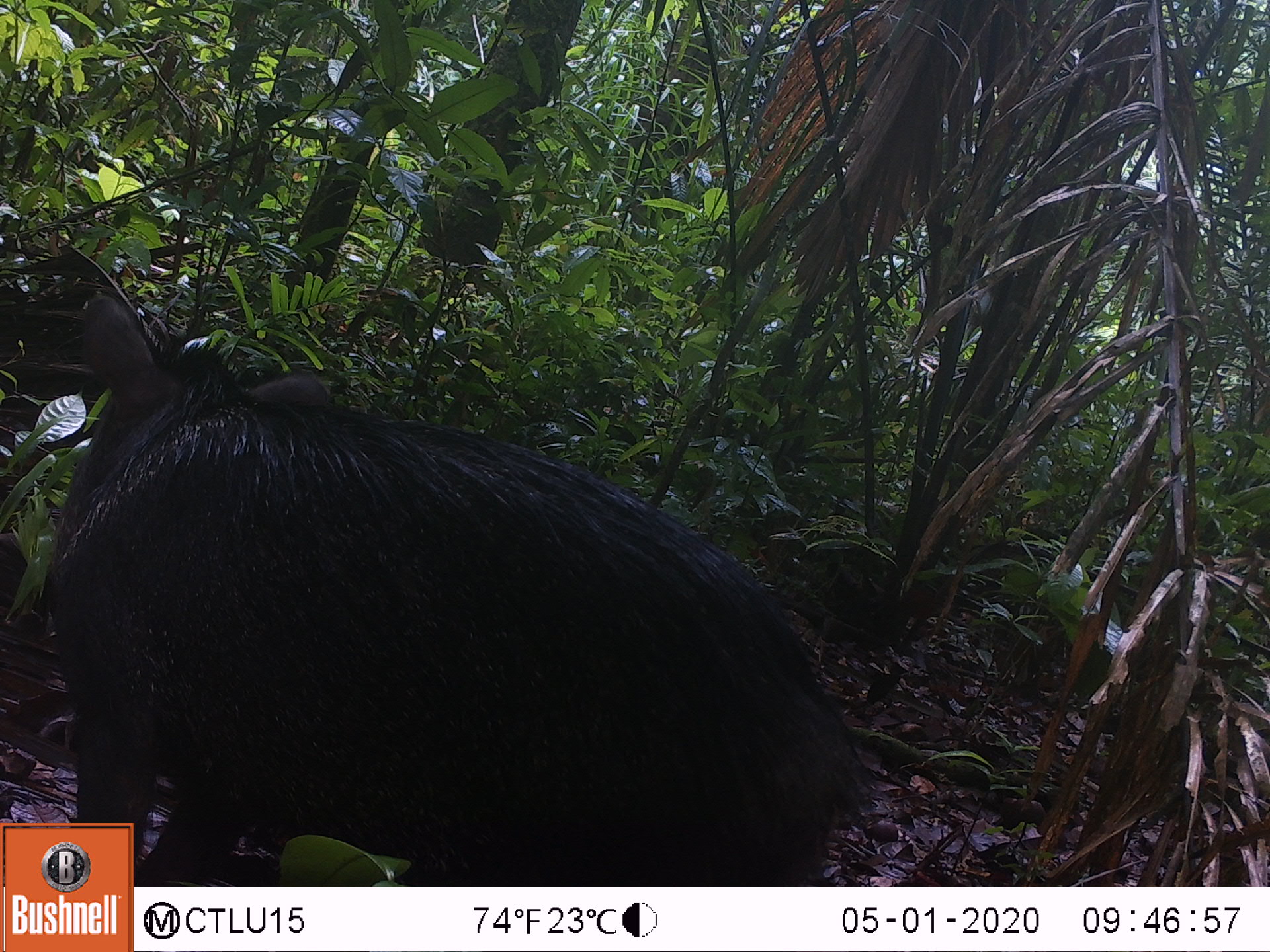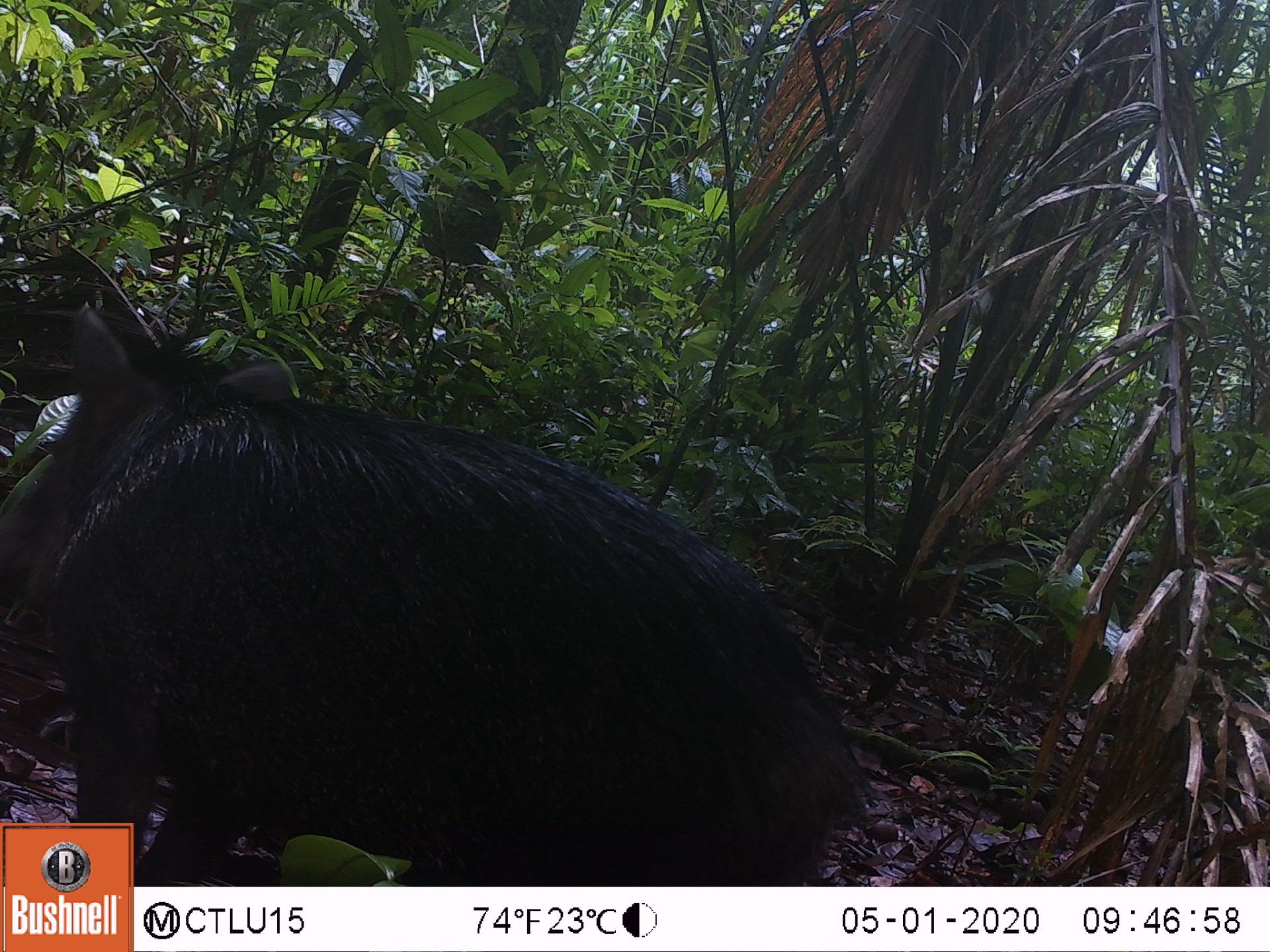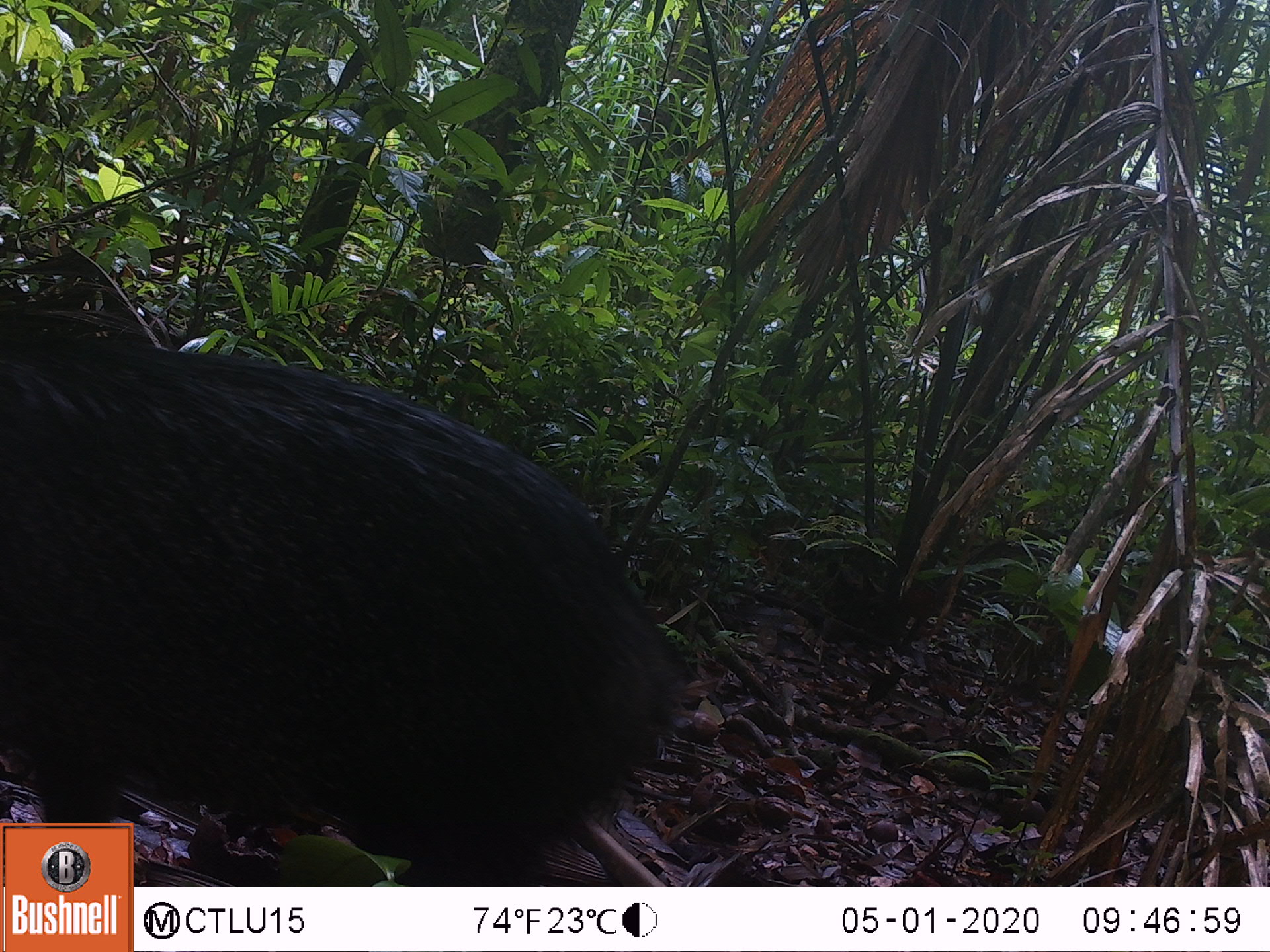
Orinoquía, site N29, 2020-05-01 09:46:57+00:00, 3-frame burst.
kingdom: Animalia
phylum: Chordata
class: Mammalia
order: Artiodactyla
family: Tayassuidae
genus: Pecari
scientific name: Pecari tajacu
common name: collared peccary